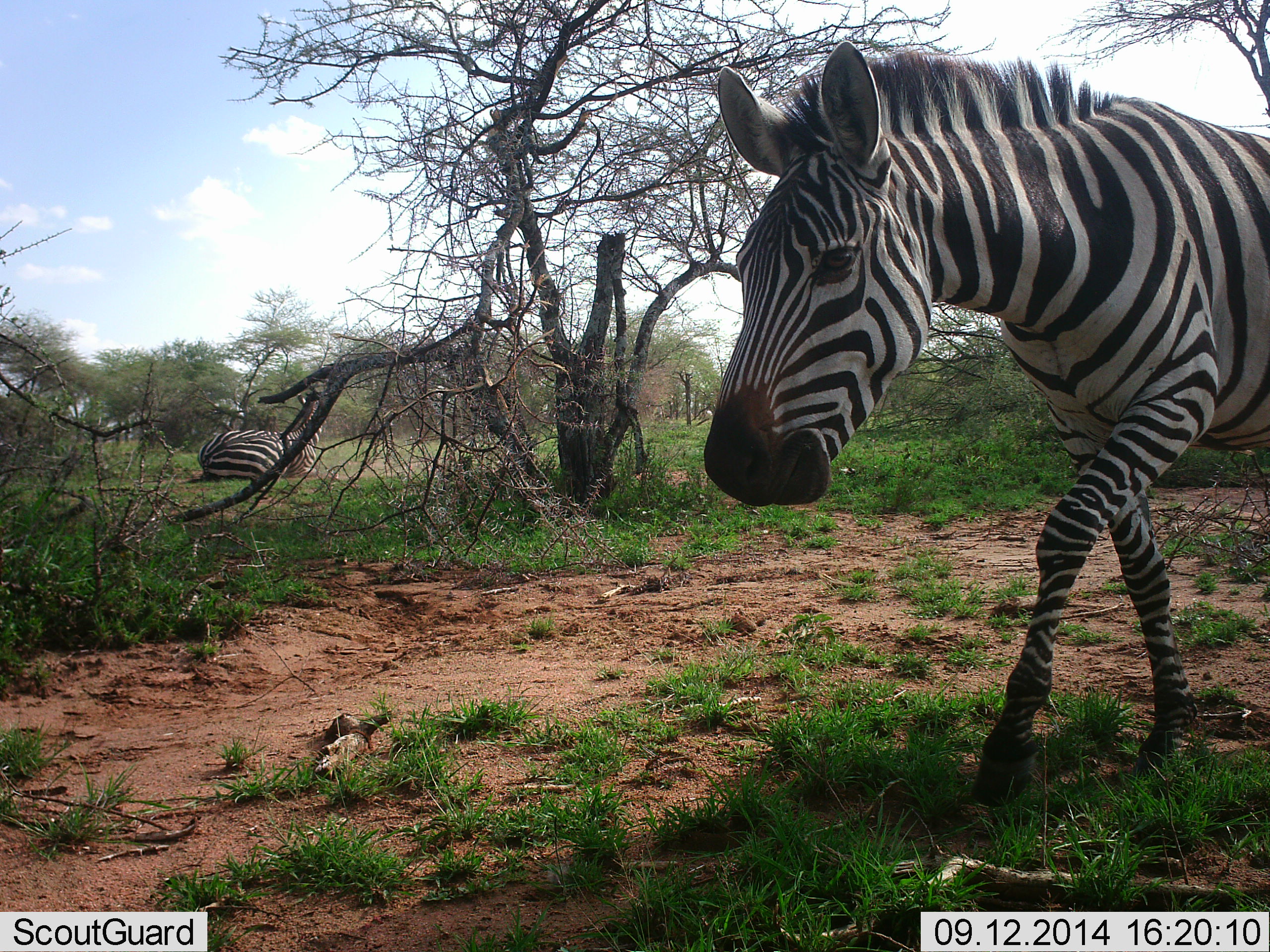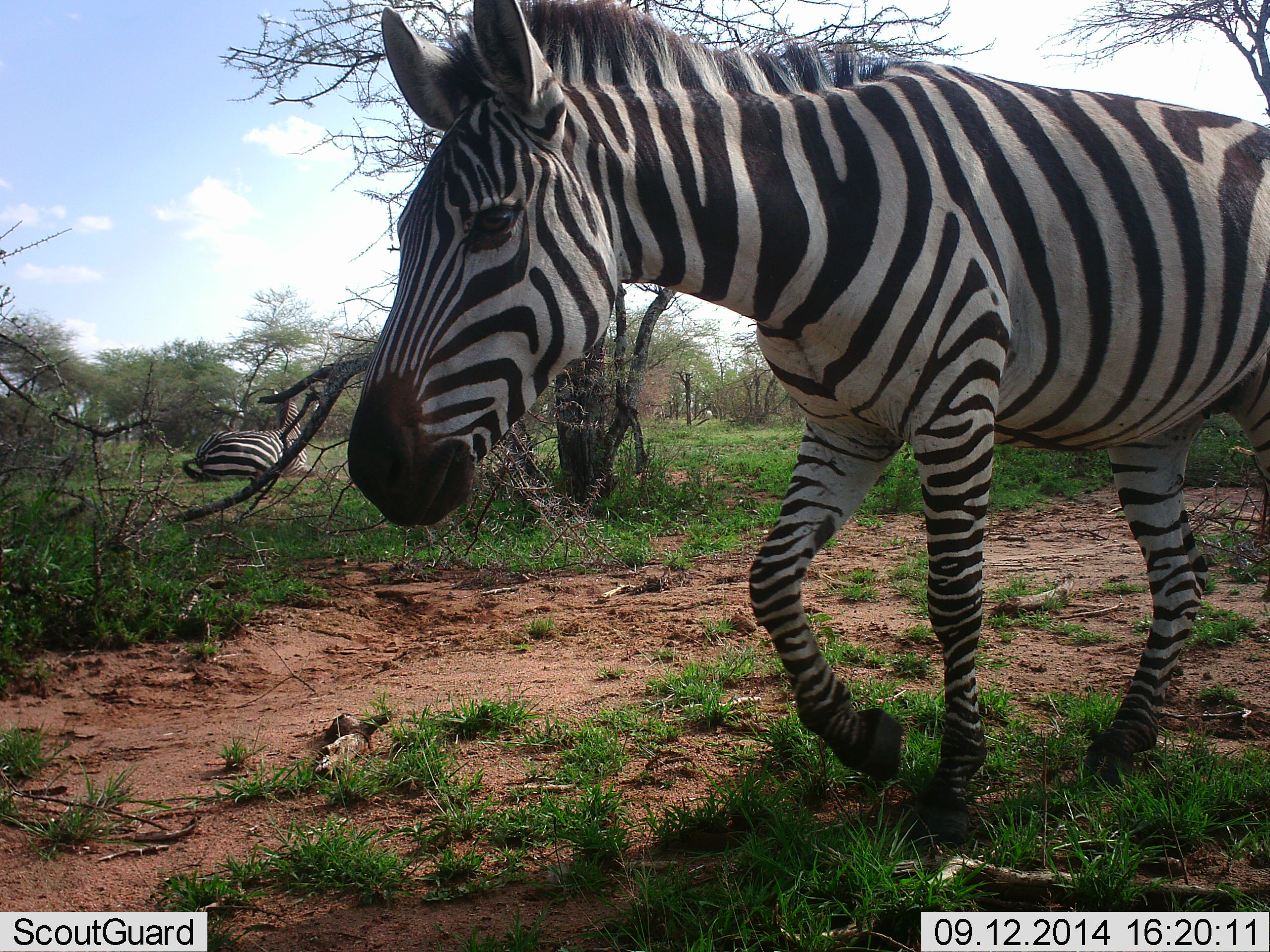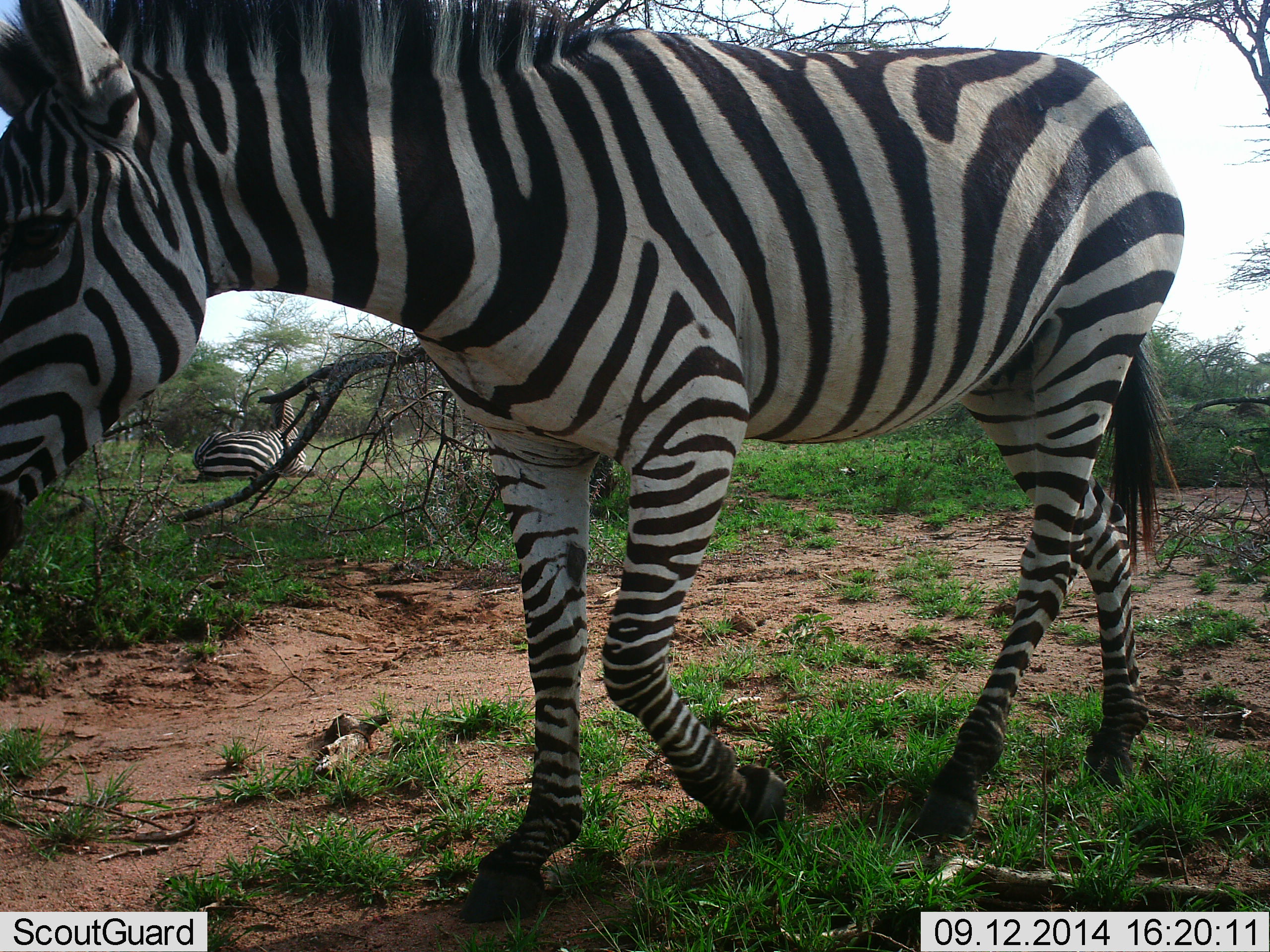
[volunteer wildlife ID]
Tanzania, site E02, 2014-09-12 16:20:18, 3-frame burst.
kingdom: Animalia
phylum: Chordata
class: Mammalia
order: Perissodactyla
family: Equidae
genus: Equus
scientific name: Equus quagga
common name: plains zebra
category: zebra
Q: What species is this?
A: Zebra (plains zebra) (Equus quagga).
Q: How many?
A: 2.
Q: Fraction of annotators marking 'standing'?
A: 0%.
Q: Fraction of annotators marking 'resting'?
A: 80%.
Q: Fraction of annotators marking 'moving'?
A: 100%.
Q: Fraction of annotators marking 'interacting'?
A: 0%.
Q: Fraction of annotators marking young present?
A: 0%.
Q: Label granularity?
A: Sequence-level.